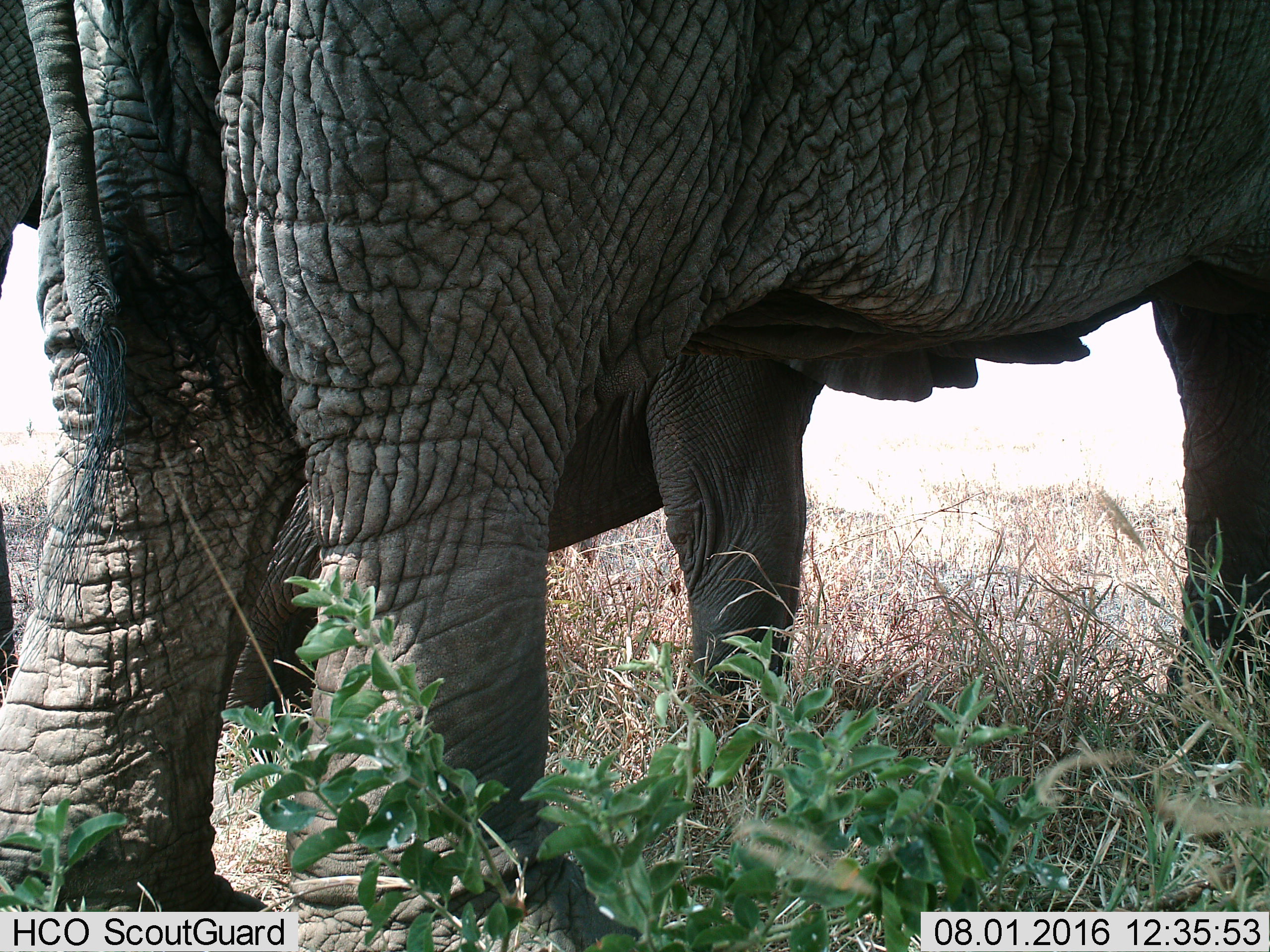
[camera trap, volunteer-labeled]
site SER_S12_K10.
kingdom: Animalia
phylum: Chordata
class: Mammalia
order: Proboscidea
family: Elephantidae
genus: Loxodonta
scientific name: Loxodonta africana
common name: african bush elephant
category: elephant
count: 2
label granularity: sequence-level